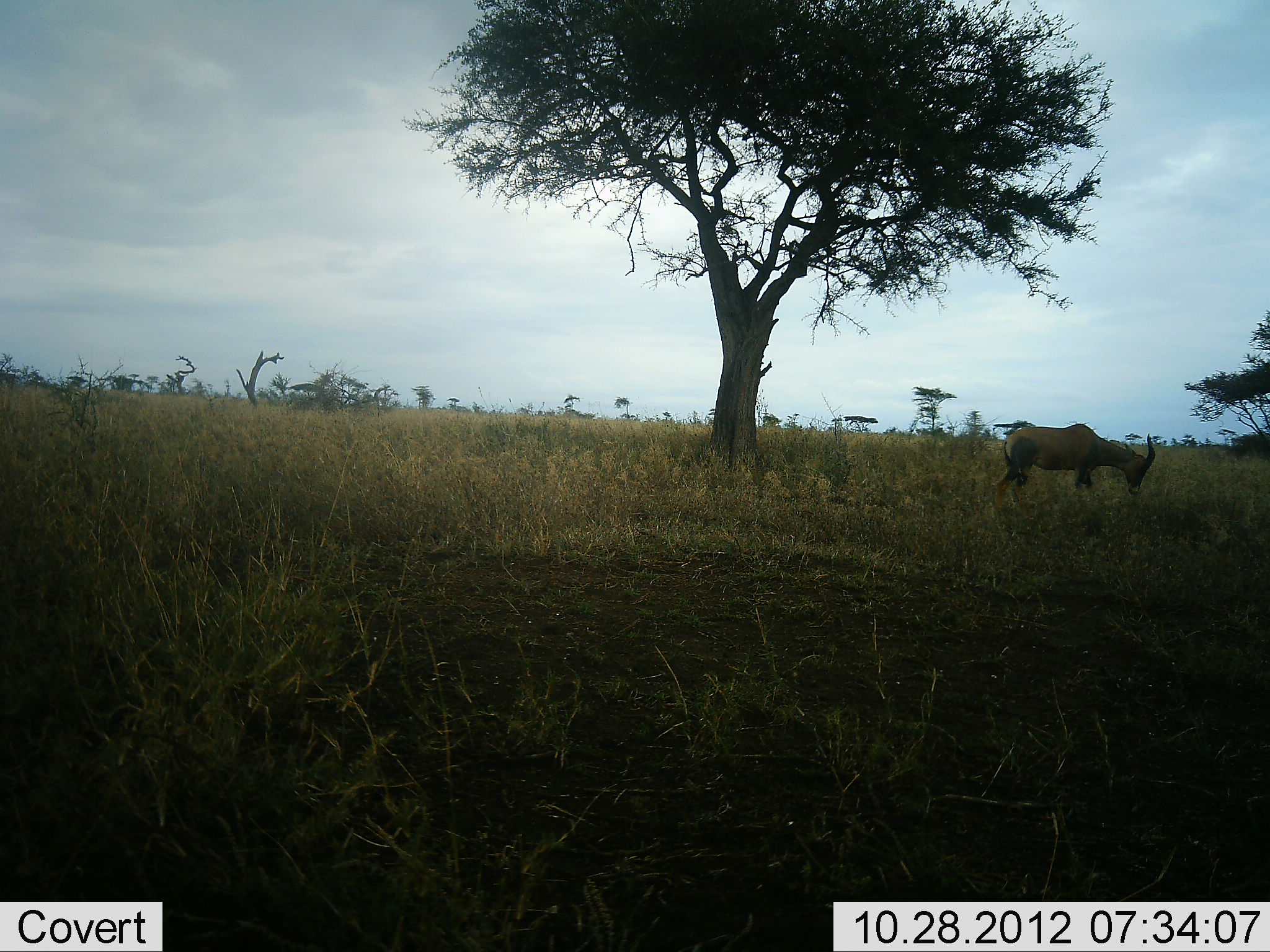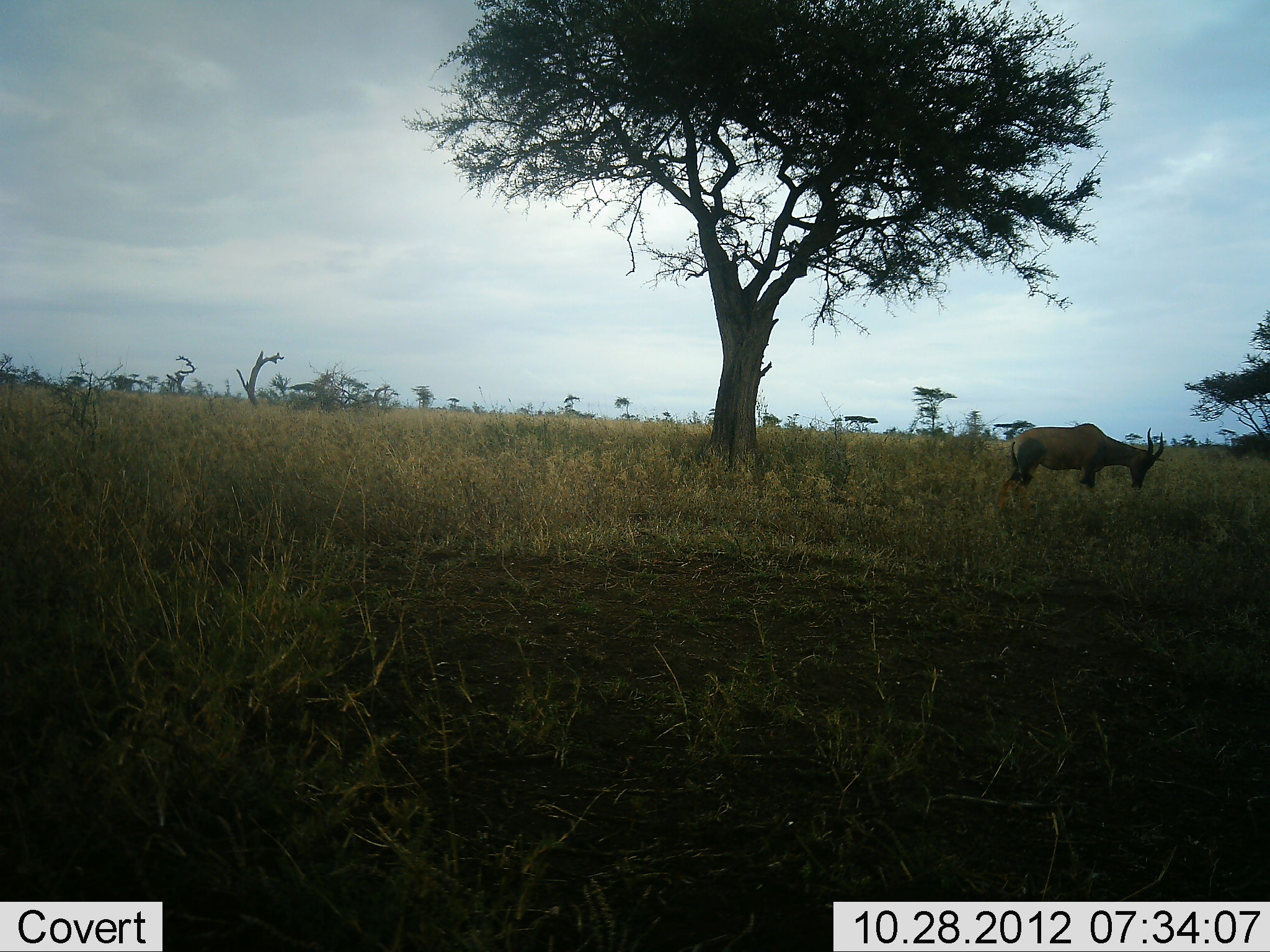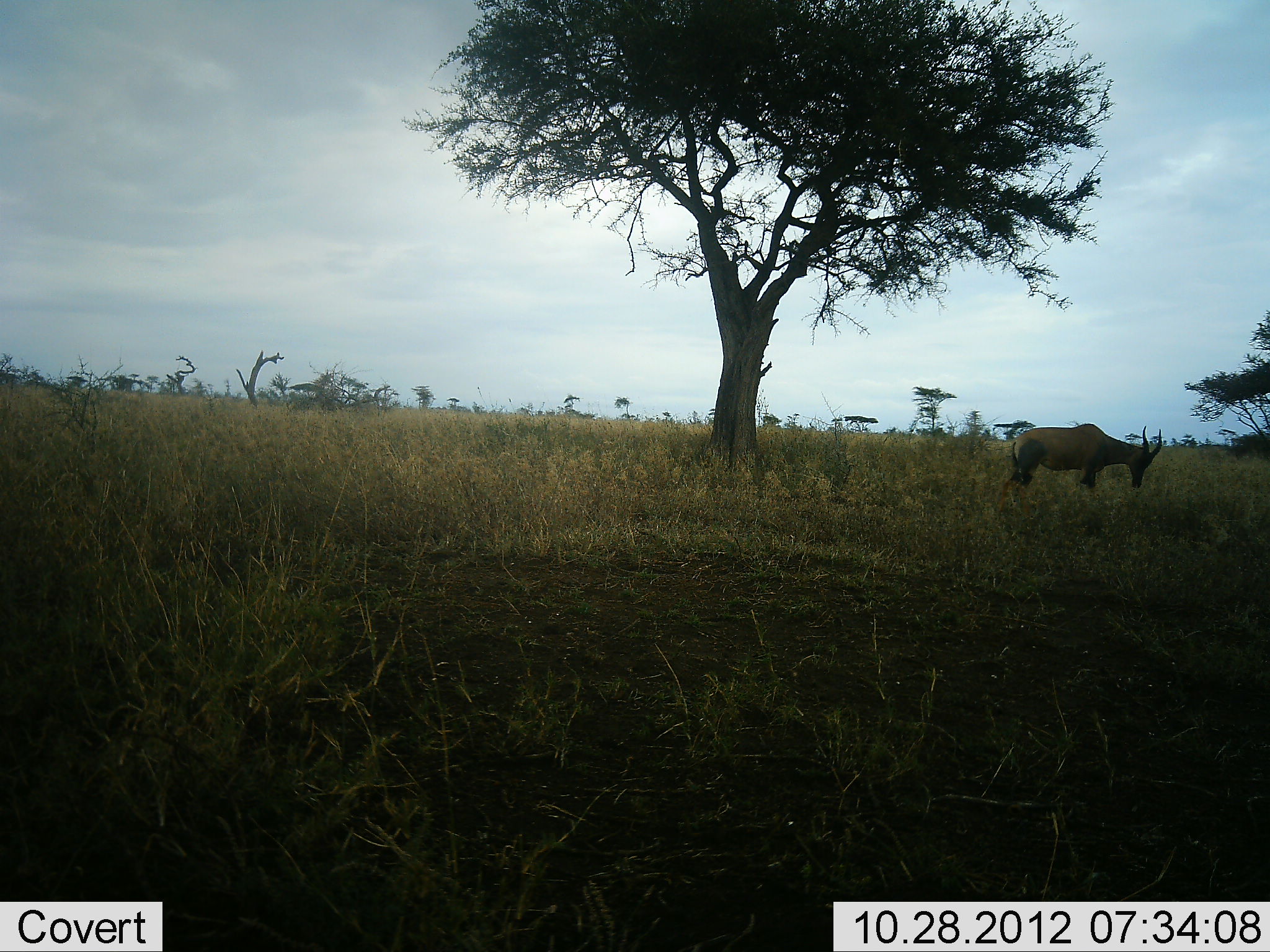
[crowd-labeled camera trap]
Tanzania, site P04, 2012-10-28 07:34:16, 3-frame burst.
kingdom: Animalia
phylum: Chordata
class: Mammalia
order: Artiodactyla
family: Bovidae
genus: Damaliscus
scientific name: Damaliscus lunatus jimela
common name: topi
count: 1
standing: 50%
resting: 0%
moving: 0%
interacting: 0%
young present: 0%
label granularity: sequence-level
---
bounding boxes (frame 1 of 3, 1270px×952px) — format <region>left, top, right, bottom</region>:
animal: <region>992, 421, 1156, 510</region>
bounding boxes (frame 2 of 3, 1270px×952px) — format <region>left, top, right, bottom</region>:
animal: <region>998, 420, 1167, 503</region>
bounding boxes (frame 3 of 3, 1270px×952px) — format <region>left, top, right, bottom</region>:
animal: <region>997, 421, 1165, 509</region>